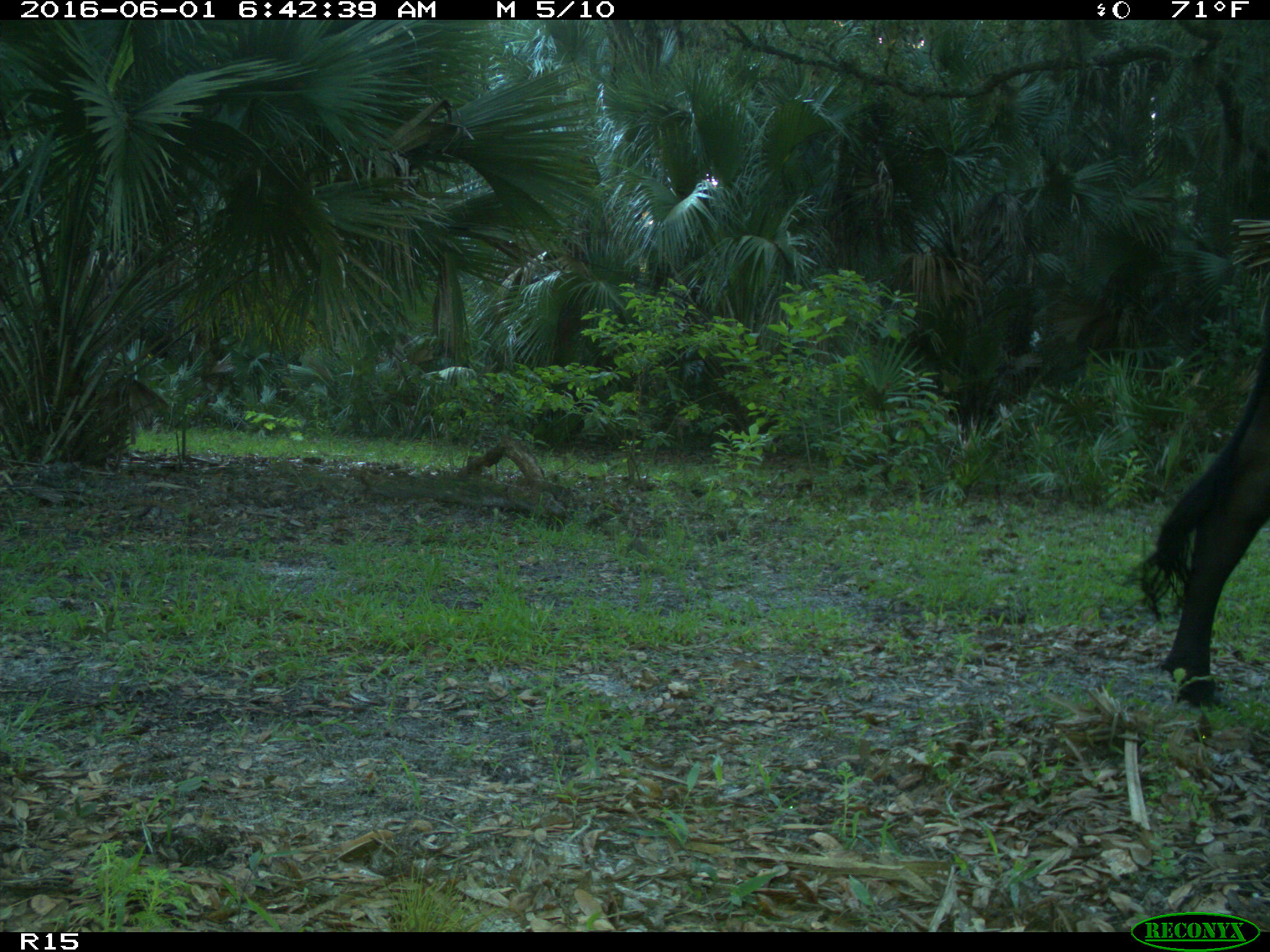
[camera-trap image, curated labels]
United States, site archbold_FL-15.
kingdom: Animalia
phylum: Chordata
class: Mammalia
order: Artiodactyla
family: Bovidae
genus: Bos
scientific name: Bos taurus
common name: domestic cow